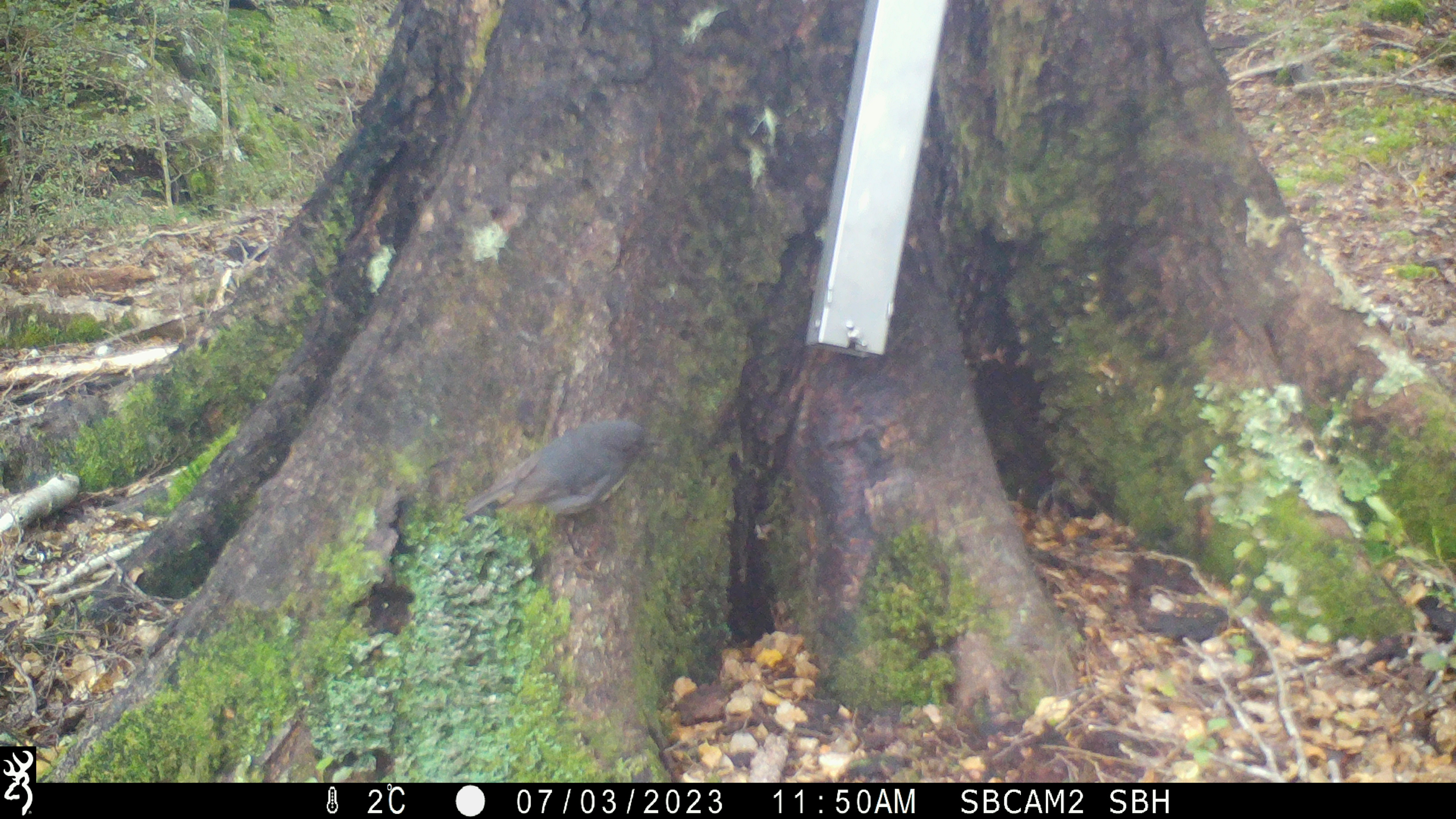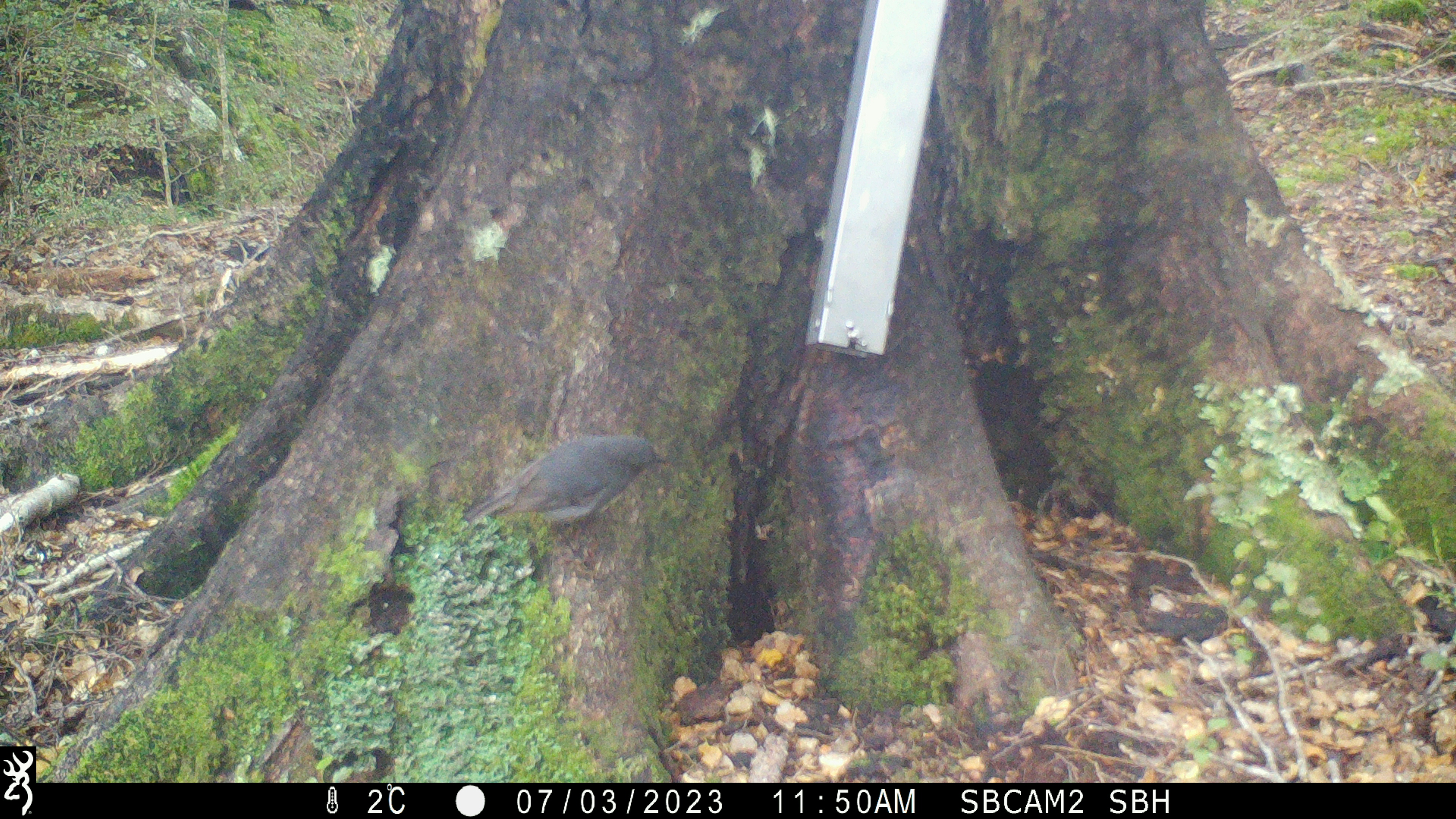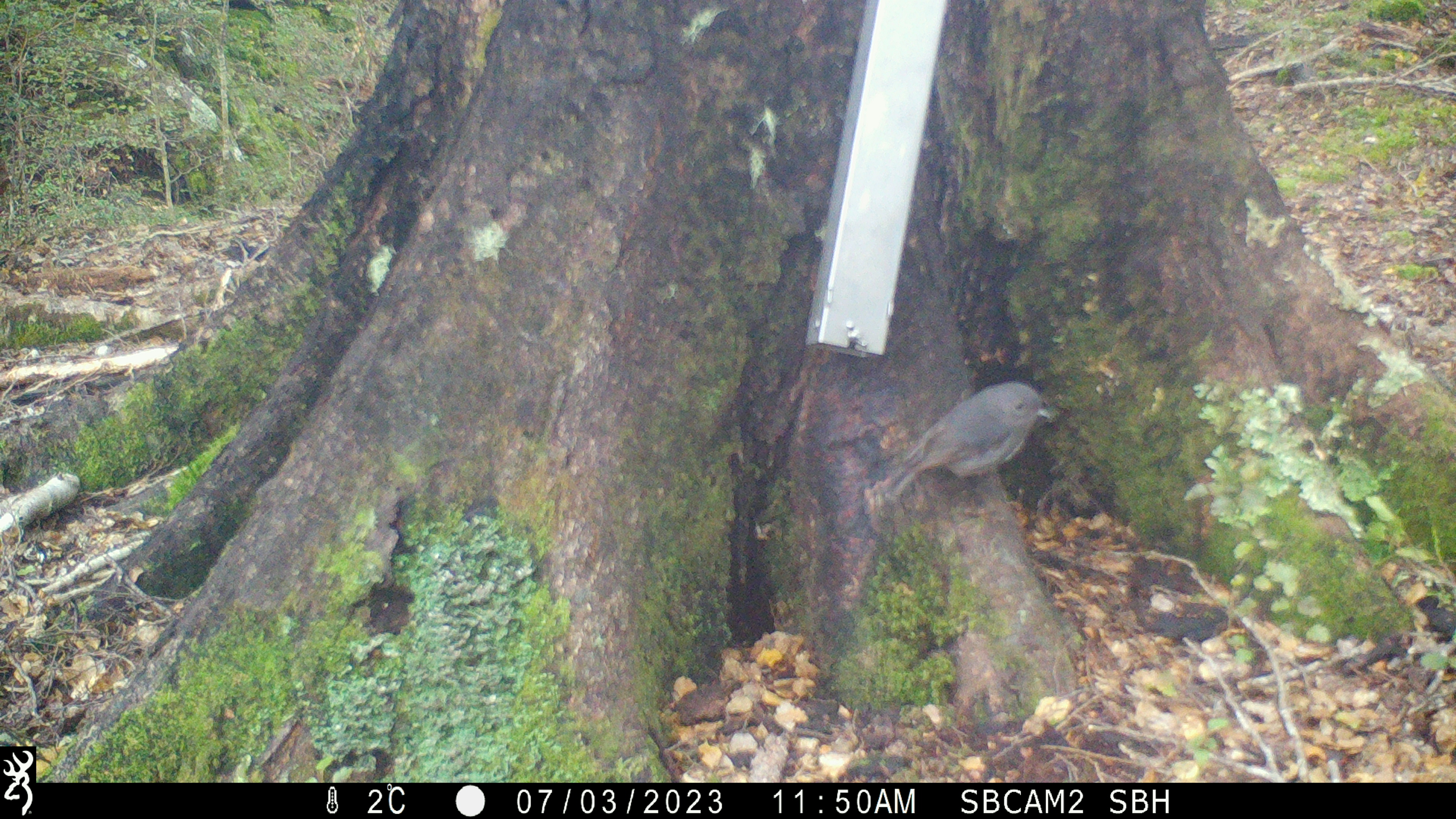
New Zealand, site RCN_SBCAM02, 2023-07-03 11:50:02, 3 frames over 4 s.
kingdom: Animalia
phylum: Chordata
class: Aves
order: Passeriformes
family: Petroicidae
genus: Petroica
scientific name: Petroica australis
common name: new zealand robin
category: robin